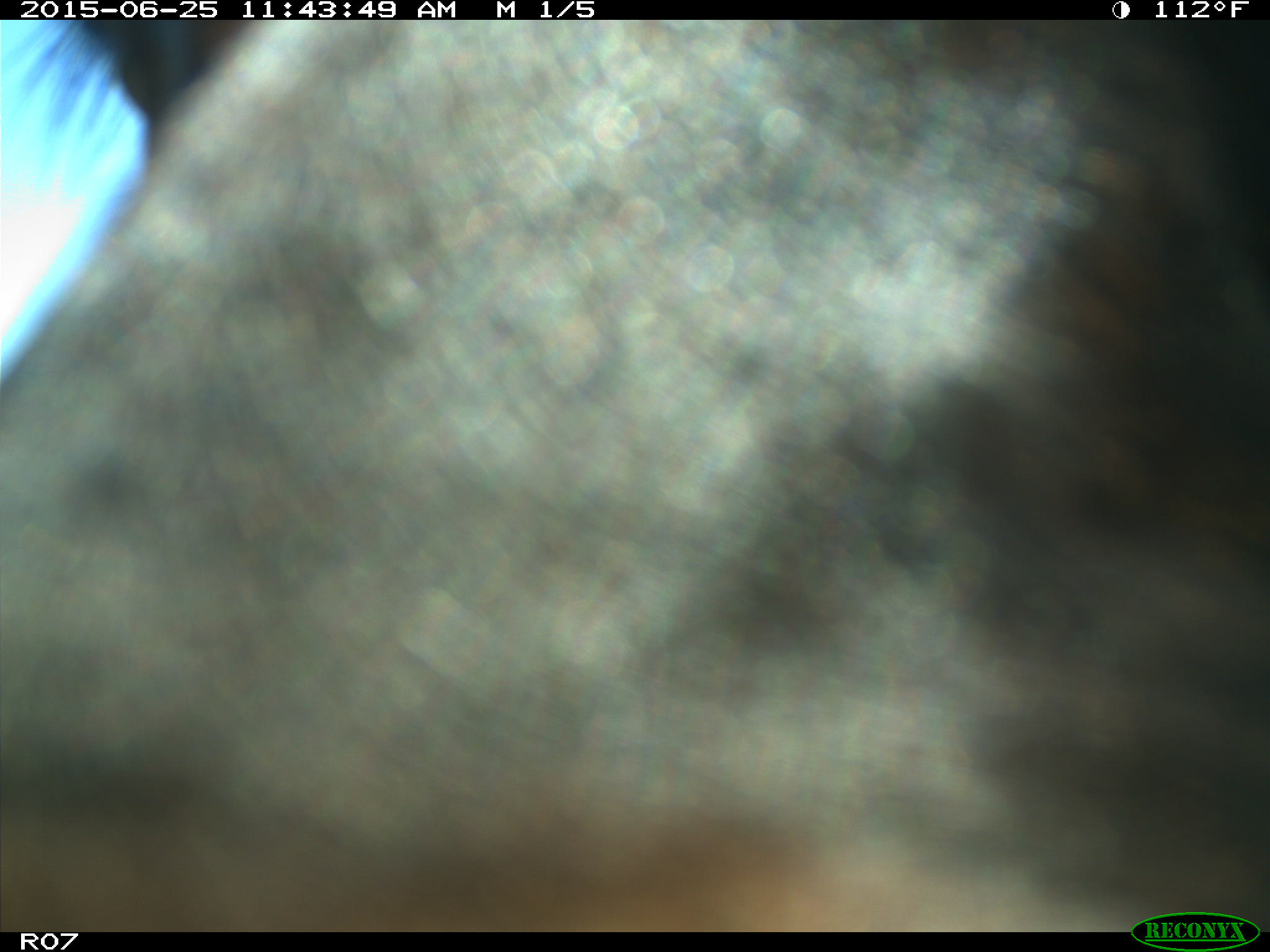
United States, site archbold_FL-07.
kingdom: Animalia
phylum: Chordata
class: Mammalia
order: Artiodactyla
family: Bovidae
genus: Bos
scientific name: Bos taurus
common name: domestic cow